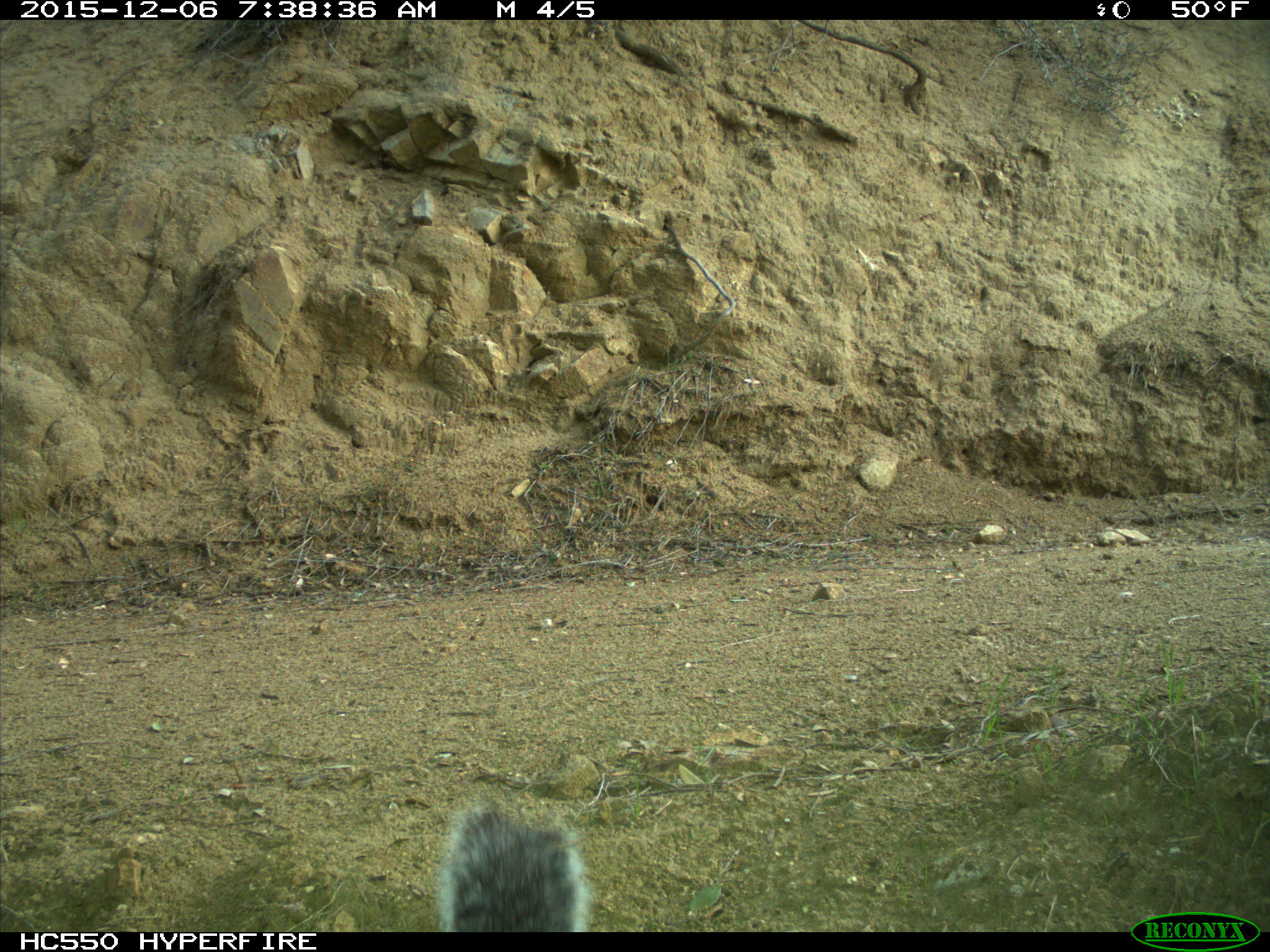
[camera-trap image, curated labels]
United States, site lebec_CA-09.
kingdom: Animalia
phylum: Chordata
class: Mammalia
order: Rodentia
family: Sciuridae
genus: Sciurus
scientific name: Sciurus carolinensis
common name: eastern gray squirrel